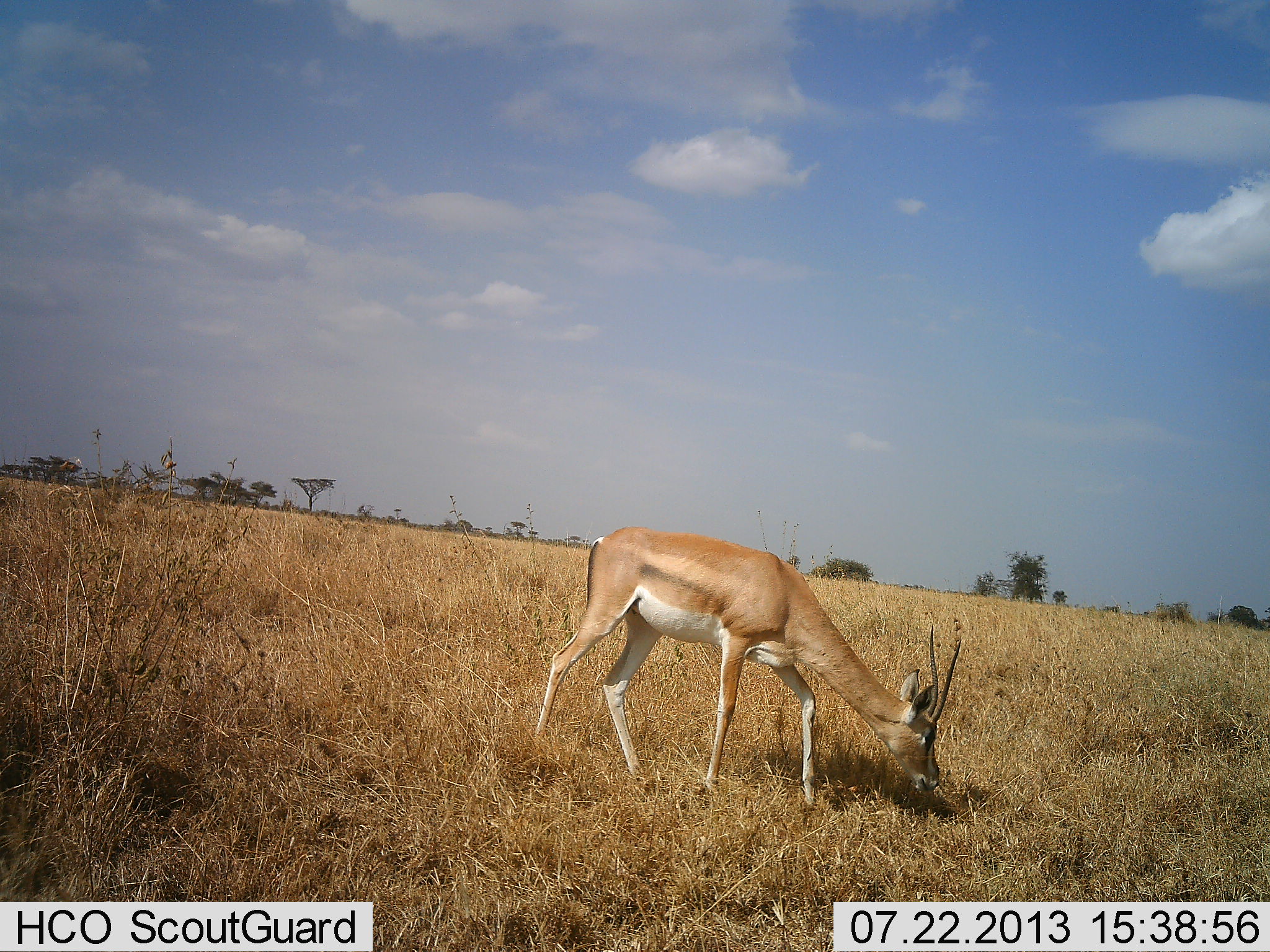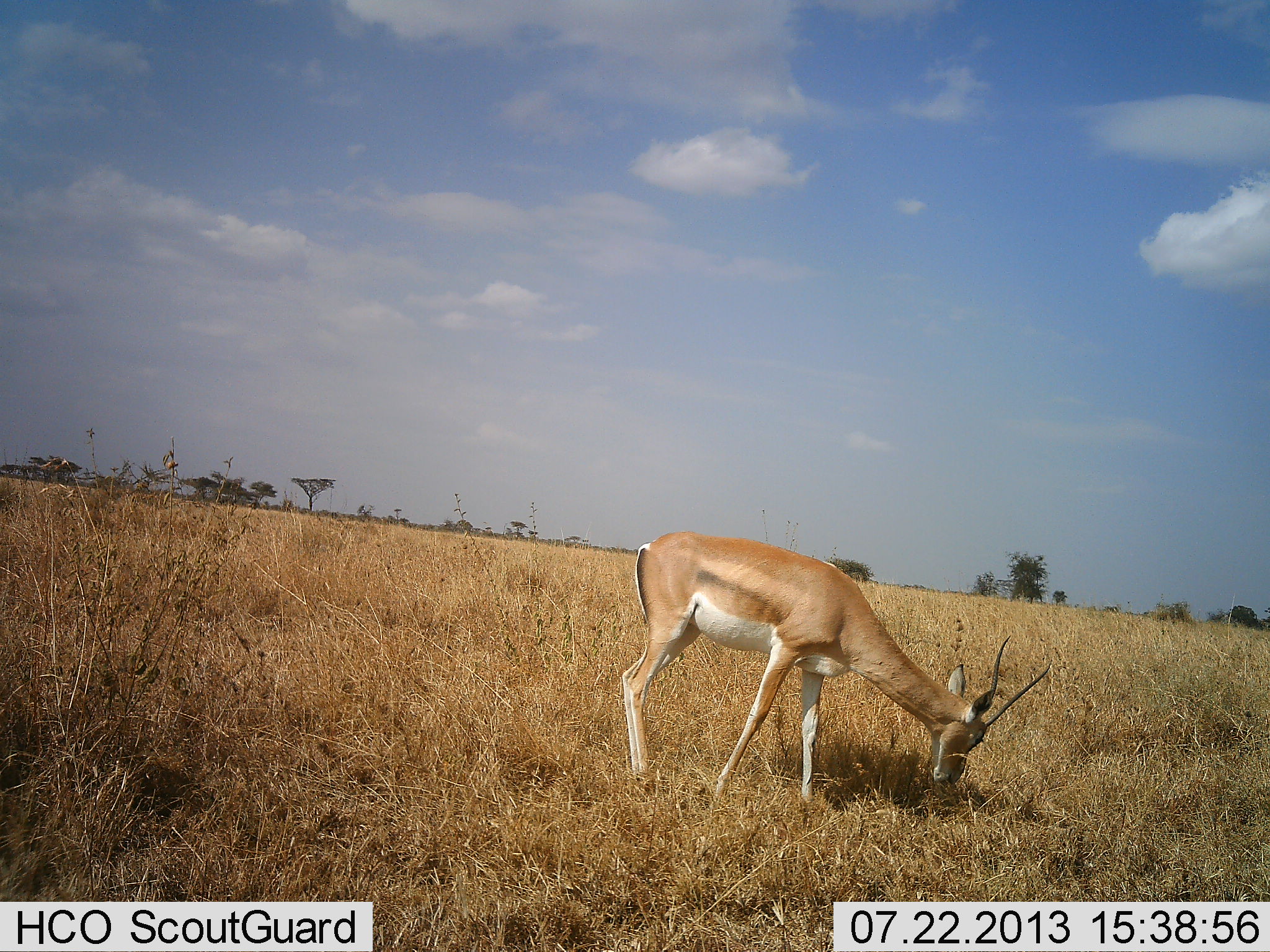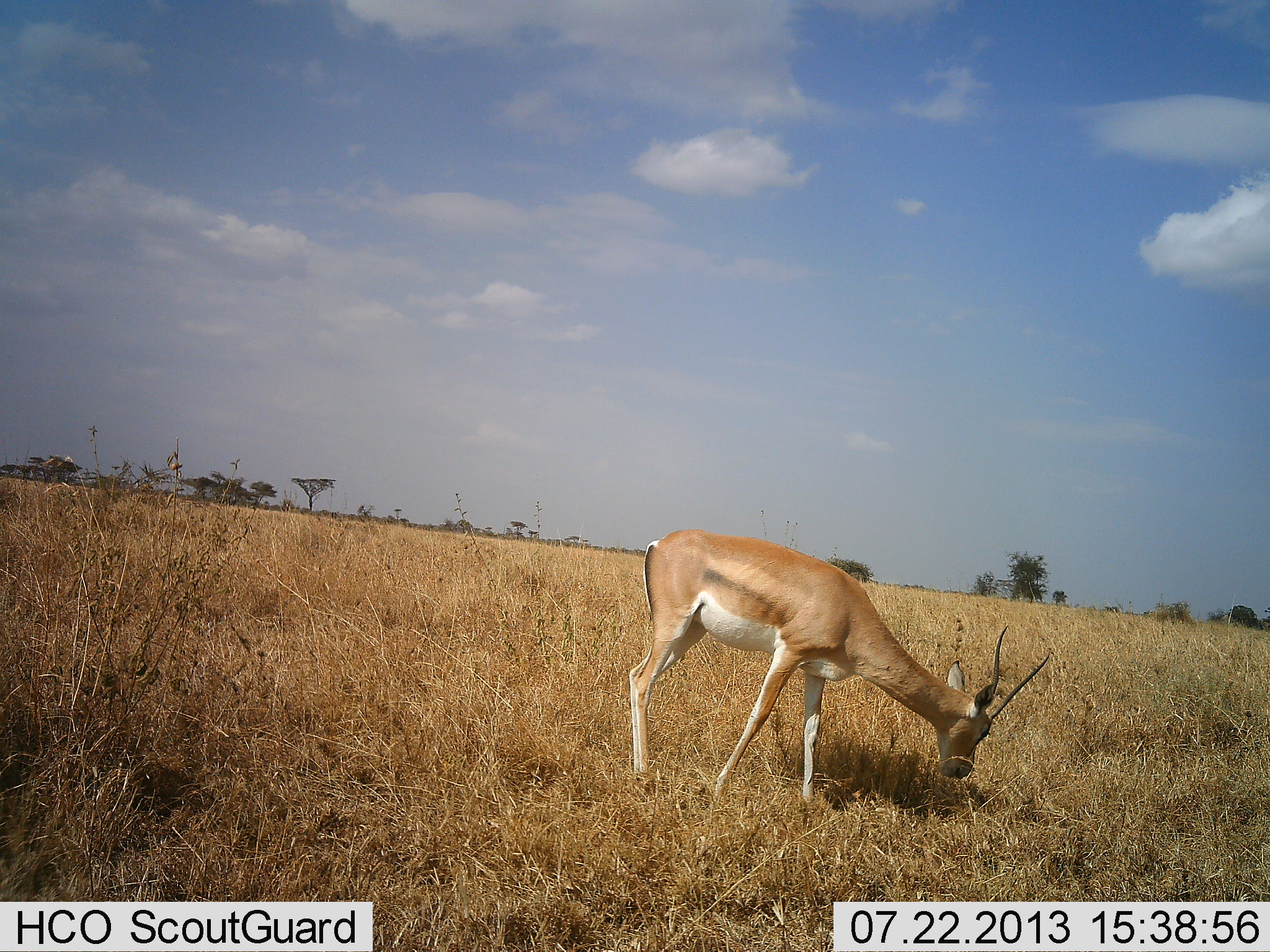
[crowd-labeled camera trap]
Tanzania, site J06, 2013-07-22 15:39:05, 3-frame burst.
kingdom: Animalia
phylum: Chordata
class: Mammalia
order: Artiodactyla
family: Bovidae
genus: Nanger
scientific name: Nanger granti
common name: grant's gazelle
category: gazellegrants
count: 1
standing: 20%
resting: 0%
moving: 10%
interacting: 0%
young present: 0%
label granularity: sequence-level